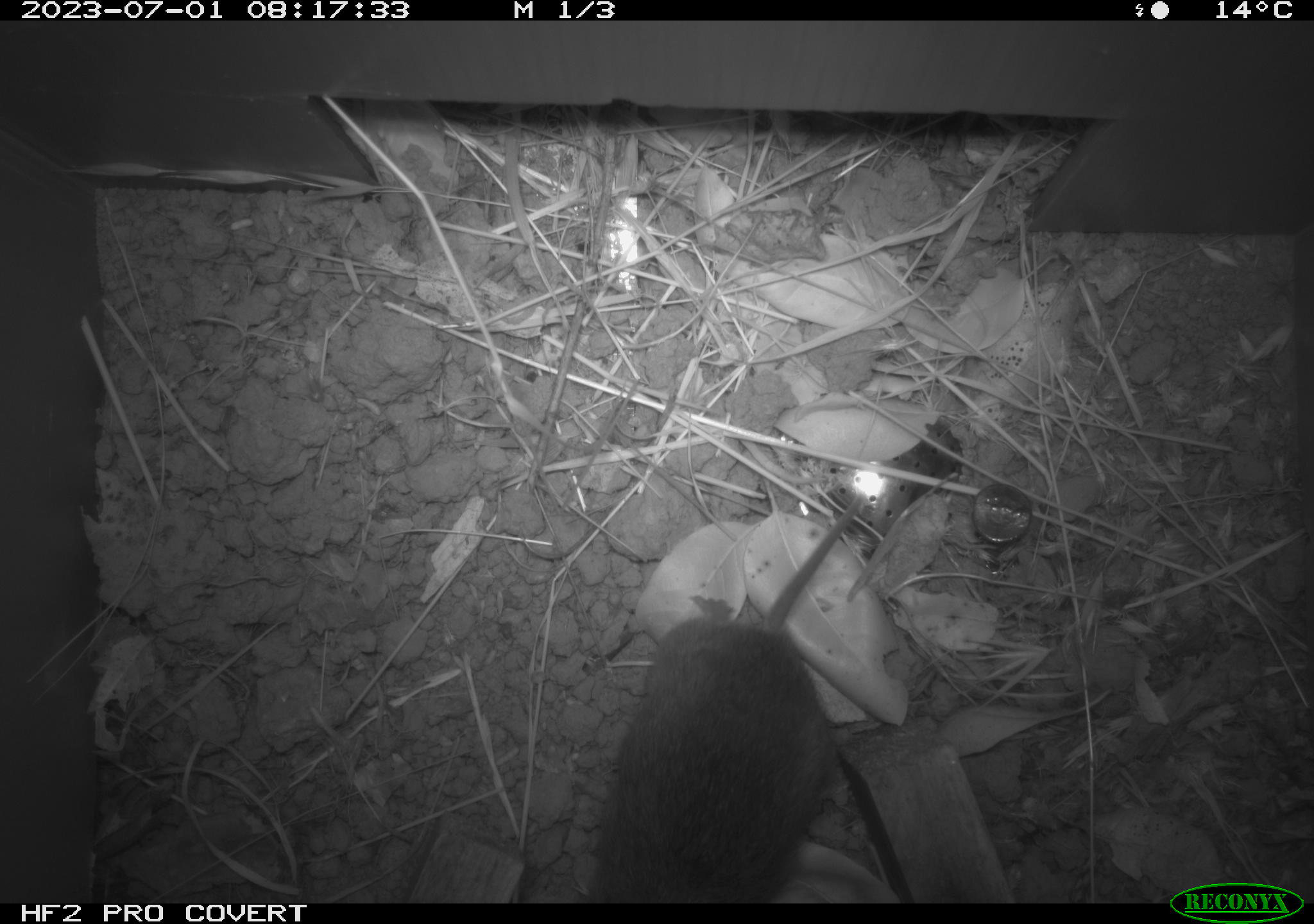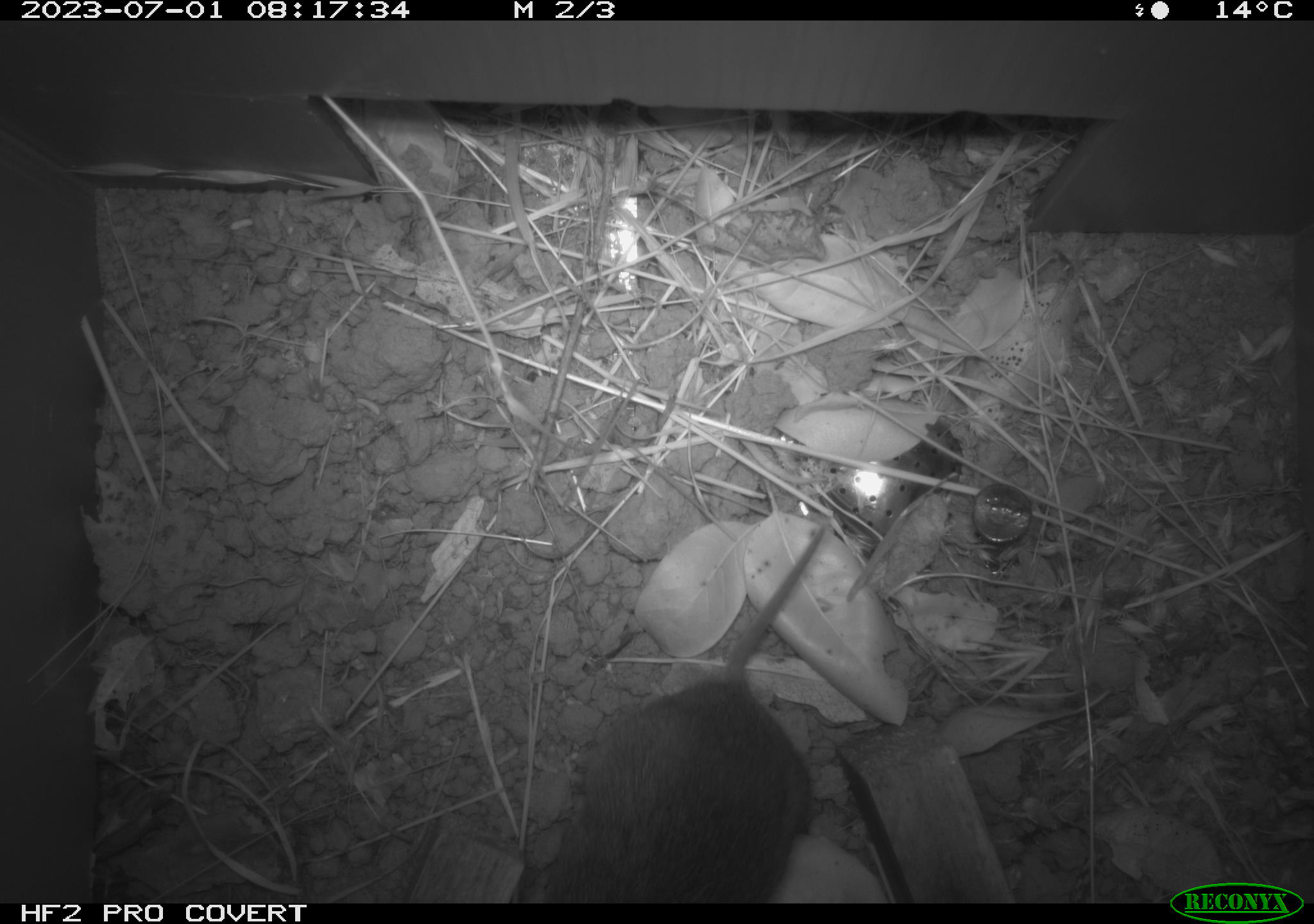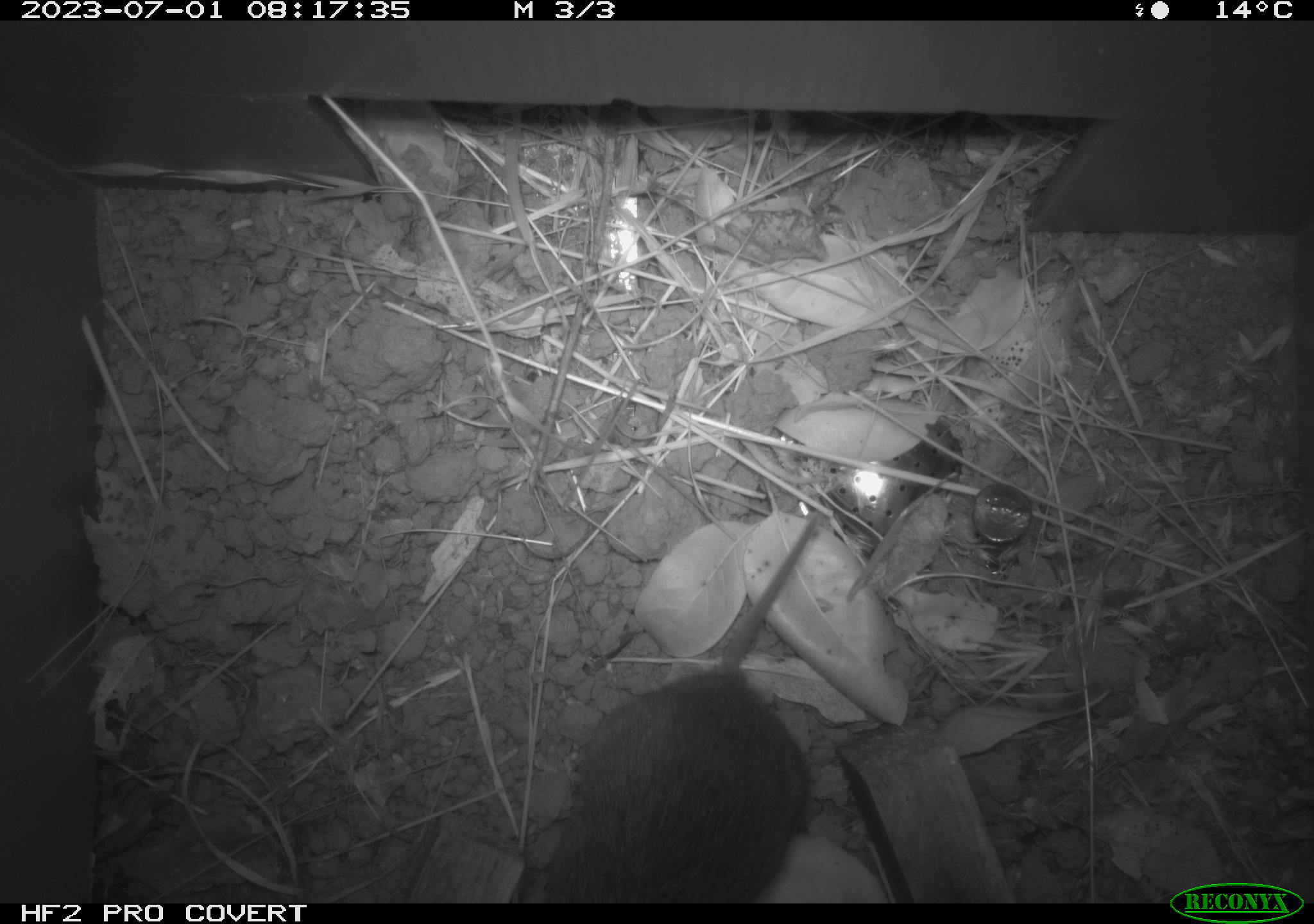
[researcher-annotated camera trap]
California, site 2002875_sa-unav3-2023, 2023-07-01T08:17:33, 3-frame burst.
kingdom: Animalia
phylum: Chordata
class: Mammalia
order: Rodentia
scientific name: Rodentia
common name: mouse species